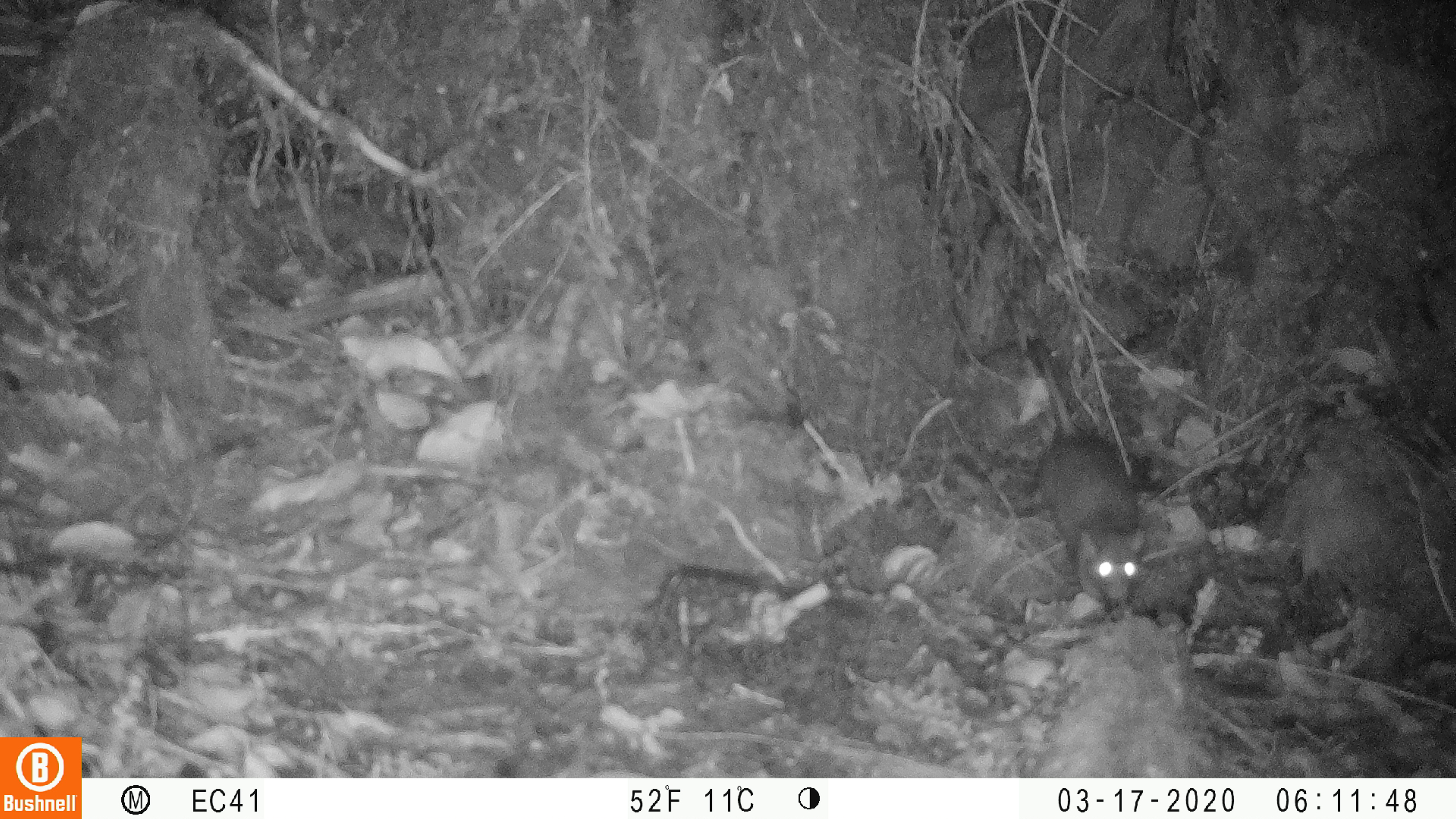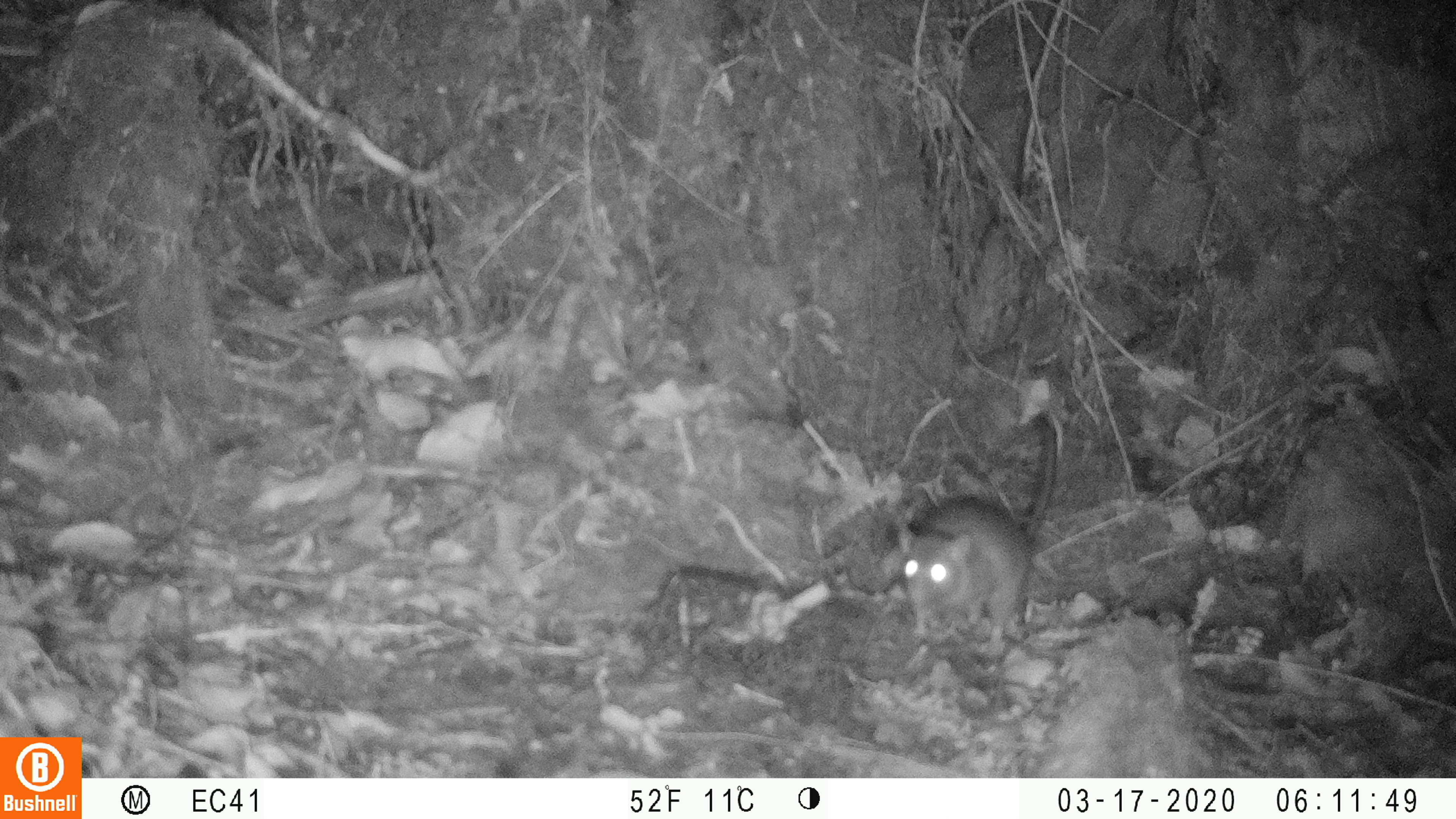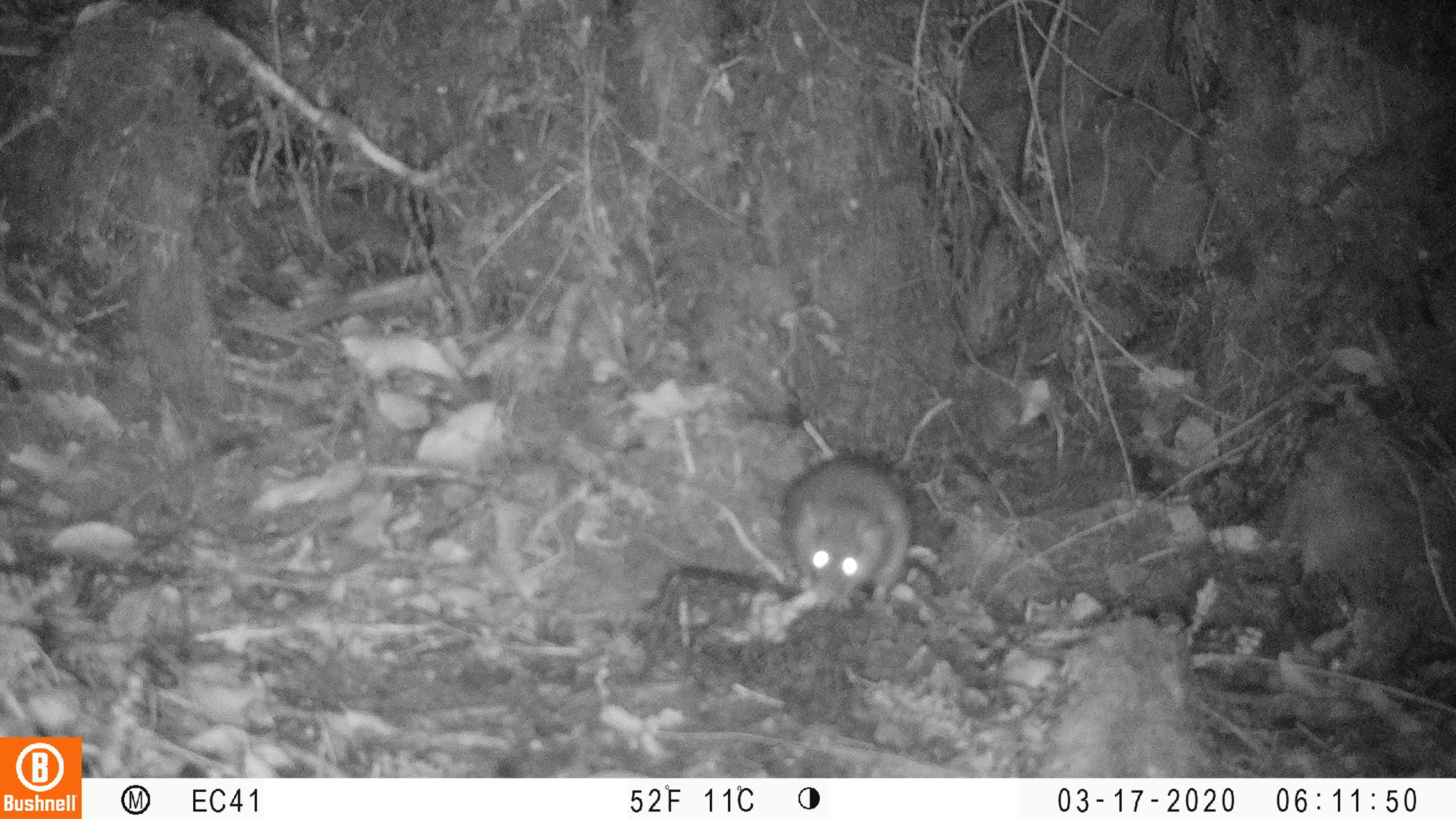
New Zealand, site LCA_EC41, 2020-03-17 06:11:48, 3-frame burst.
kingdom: Animalia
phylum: Chordata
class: Mammalia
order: Rodentia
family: Muridae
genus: Rattus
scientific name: Rattus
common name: rat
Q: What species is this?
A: Rat (Rattus).